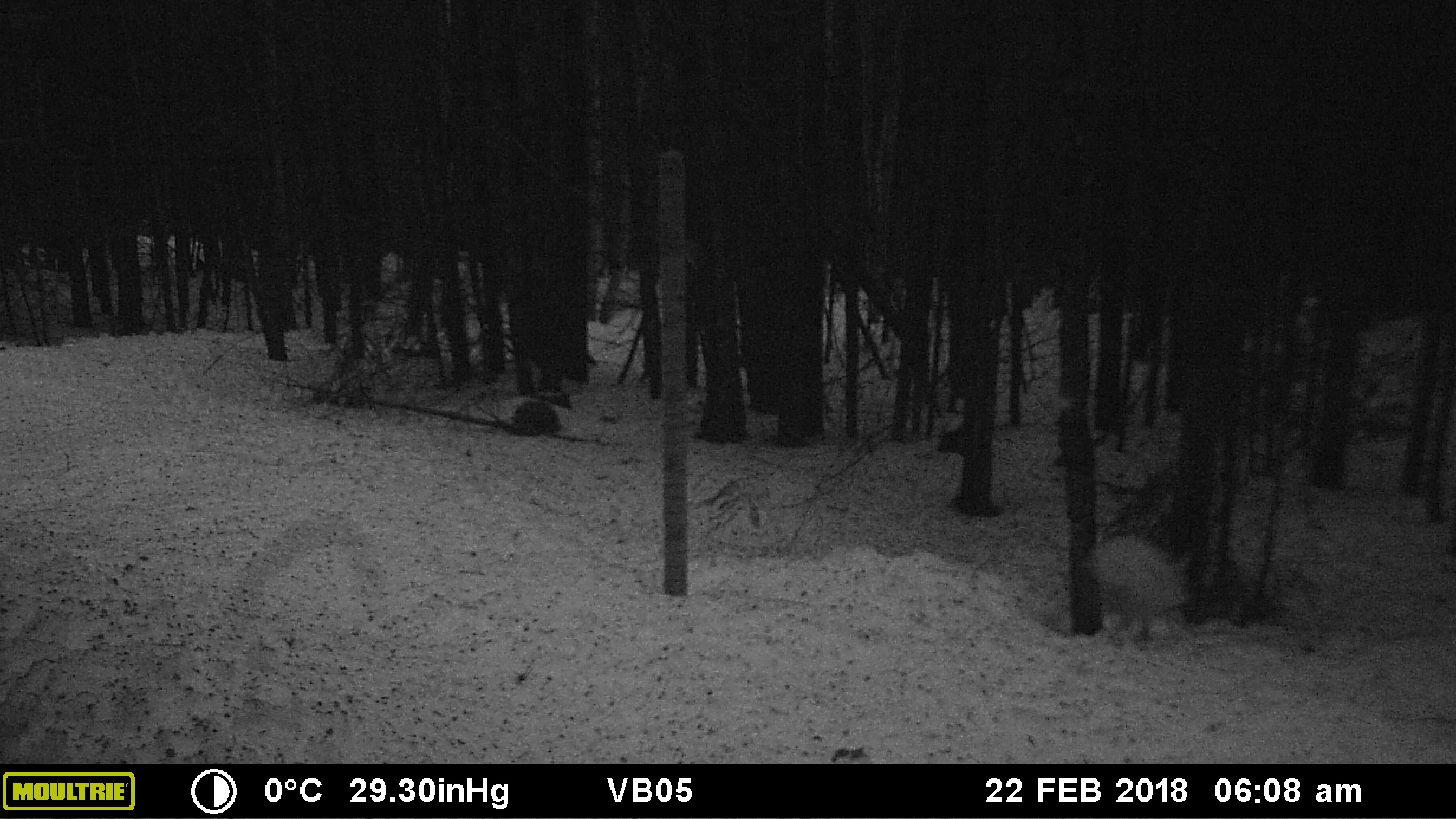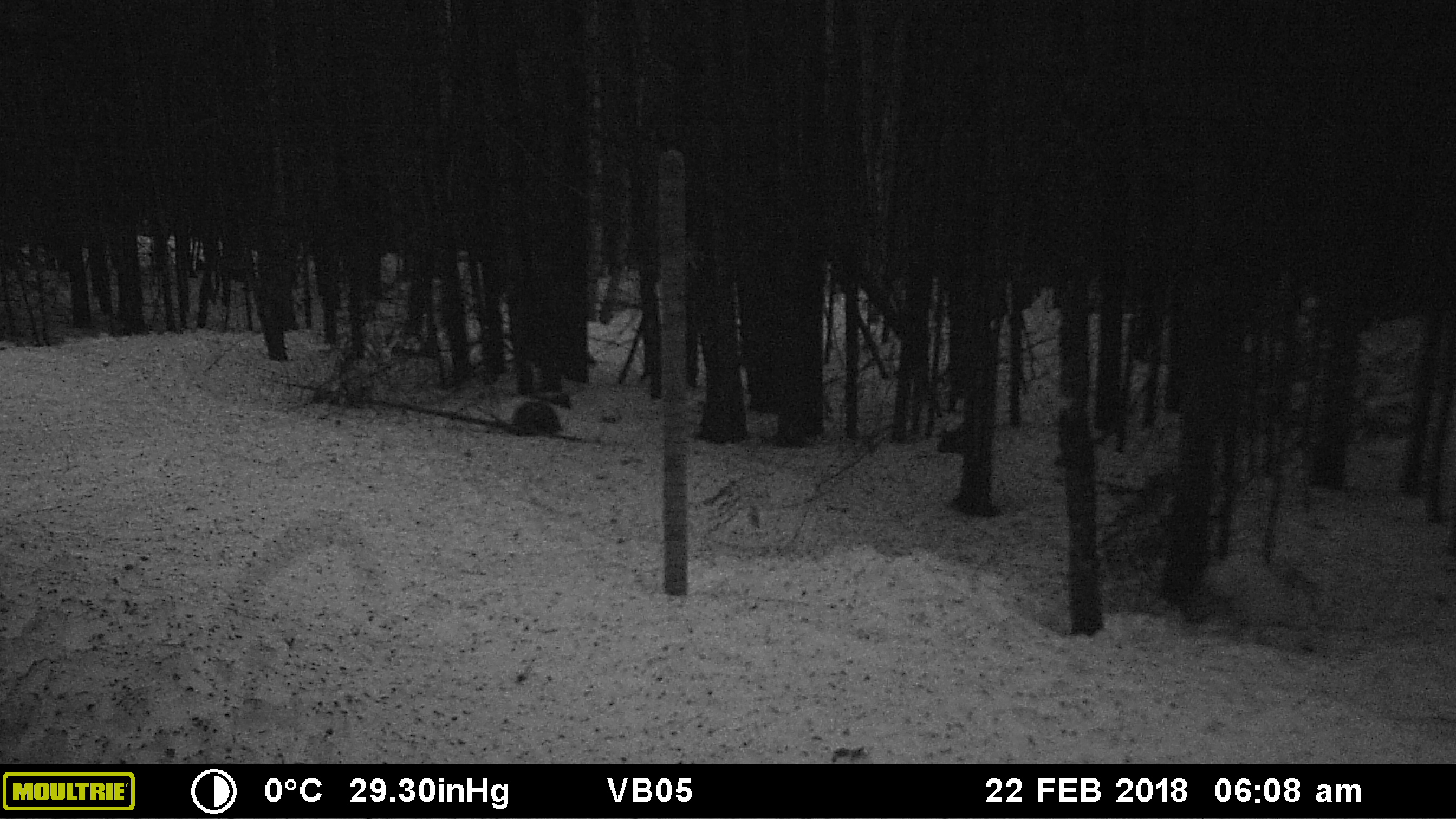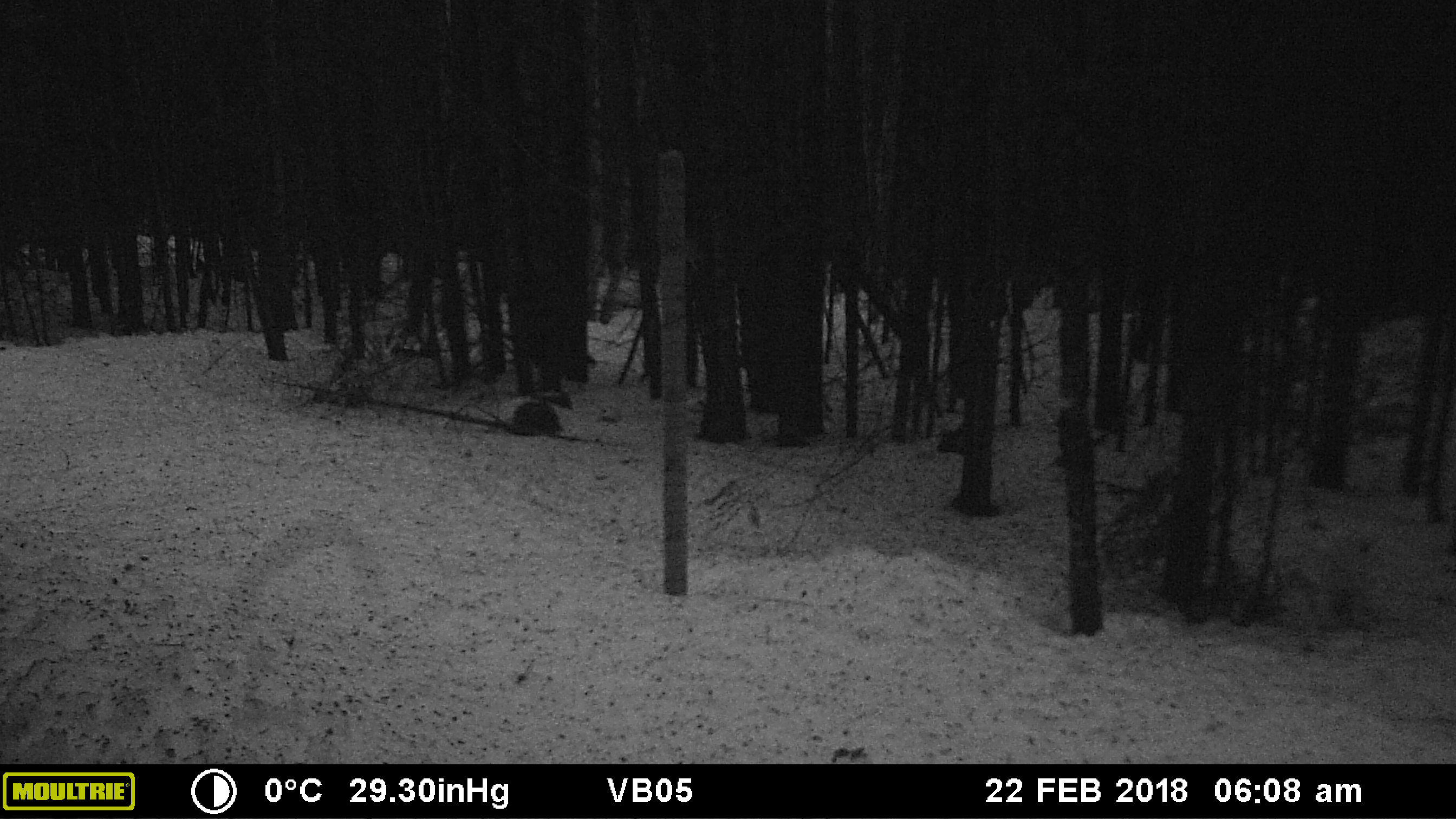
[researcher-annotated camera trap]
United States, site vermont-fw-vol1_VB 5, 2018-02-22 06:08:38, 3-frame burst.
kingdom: Animalia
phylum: Chordata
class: Mammalia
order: Lagomorpha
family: Leporidae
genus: Lepus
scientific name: Lepus americanus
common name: snowshoe hare